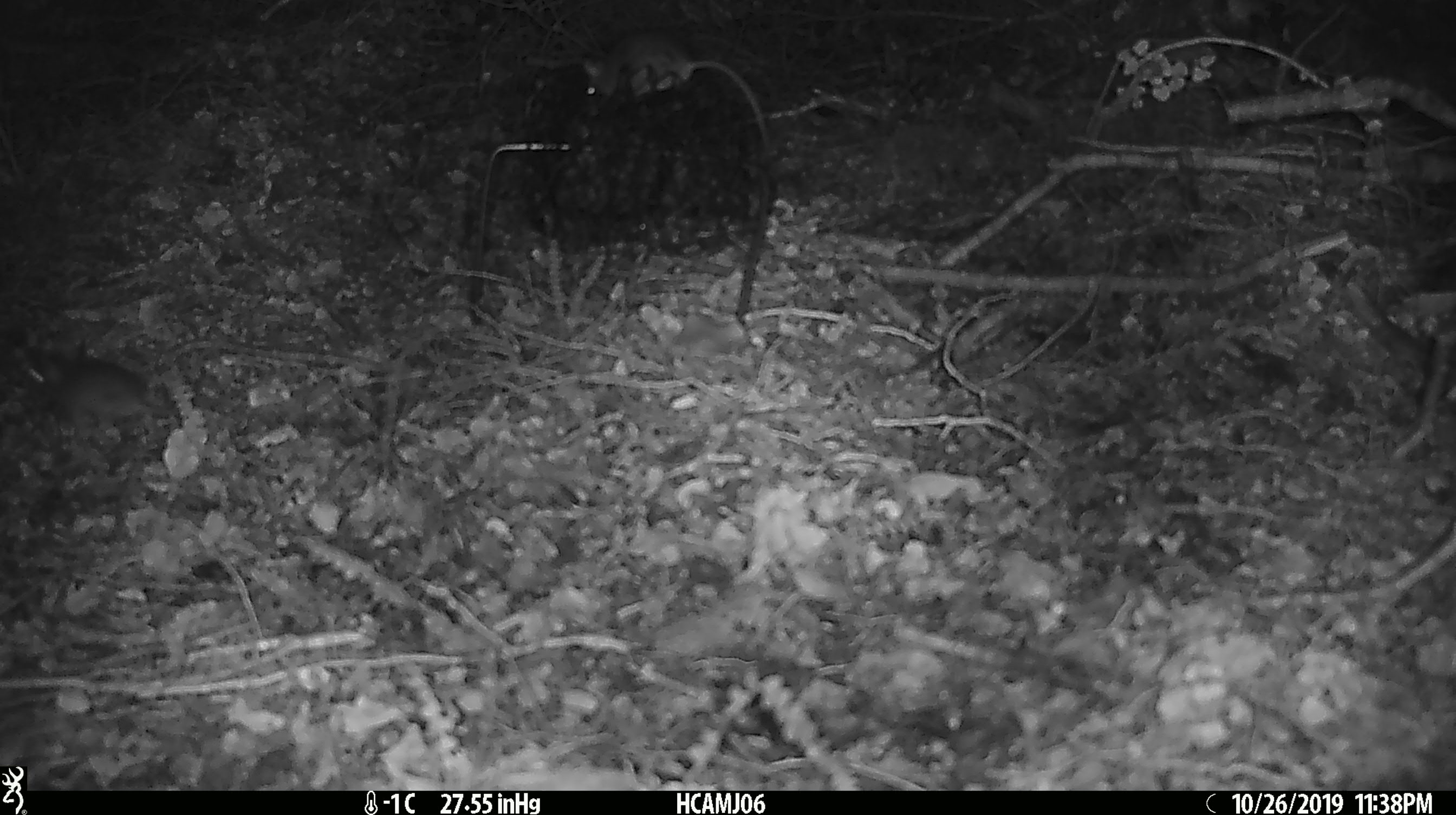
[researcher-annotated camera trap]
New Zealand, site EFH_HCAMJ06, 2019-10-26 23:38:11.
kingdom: Animalia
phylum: Chordata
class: Mammalia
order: Rodentia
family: Muridae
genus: Mus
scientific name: Mus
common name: mouse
Mouse (Mus).